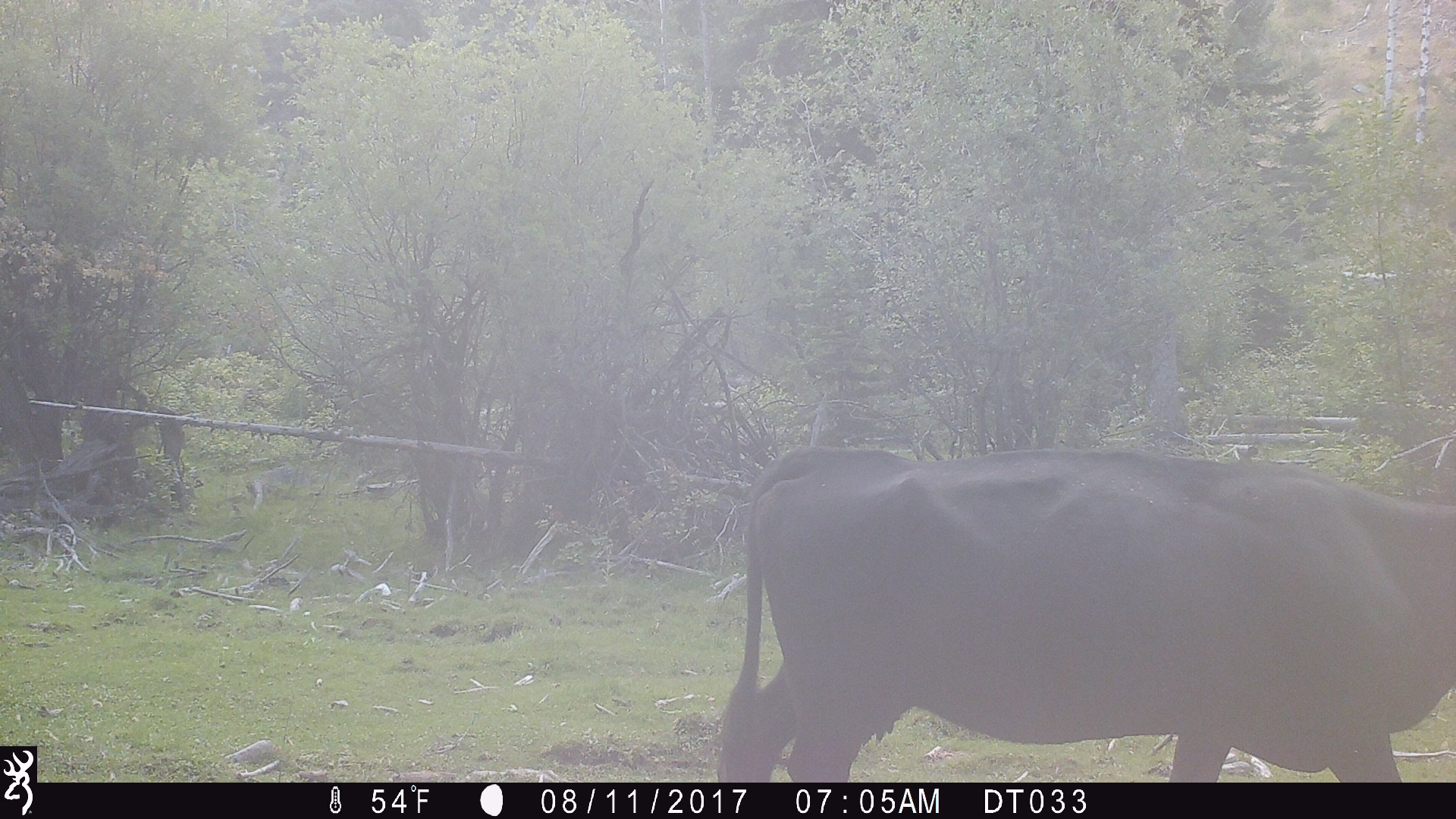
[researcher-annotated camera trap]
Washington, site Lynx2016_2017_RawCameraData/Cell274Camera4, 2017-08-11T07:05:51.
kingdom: Animalia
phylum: Chordata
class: Mammalia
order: Artiodactyla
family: Bovidae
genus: Bos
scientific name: Bos taurus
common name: domestic cattle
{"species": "domestic cattle (Bos taurus)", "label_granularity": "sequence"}